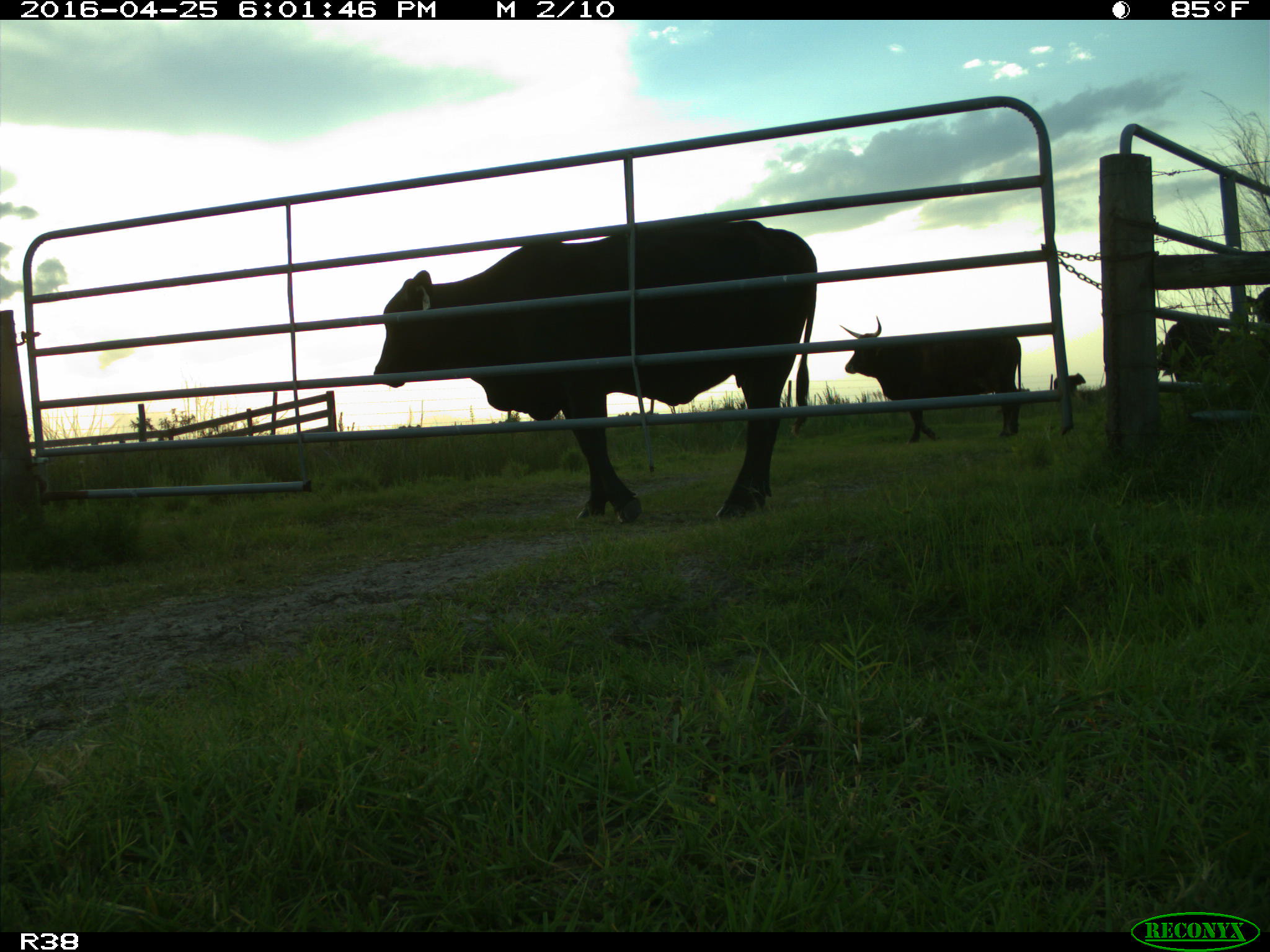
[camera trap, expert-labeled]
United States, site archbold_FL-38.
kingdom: Animalia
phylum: Chordata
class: Mammalia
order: Artiodactyla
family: Bovidae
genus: Bos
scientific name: Bos taurus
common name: domestic cow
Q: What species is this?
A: Bos taurus (domestic cow).